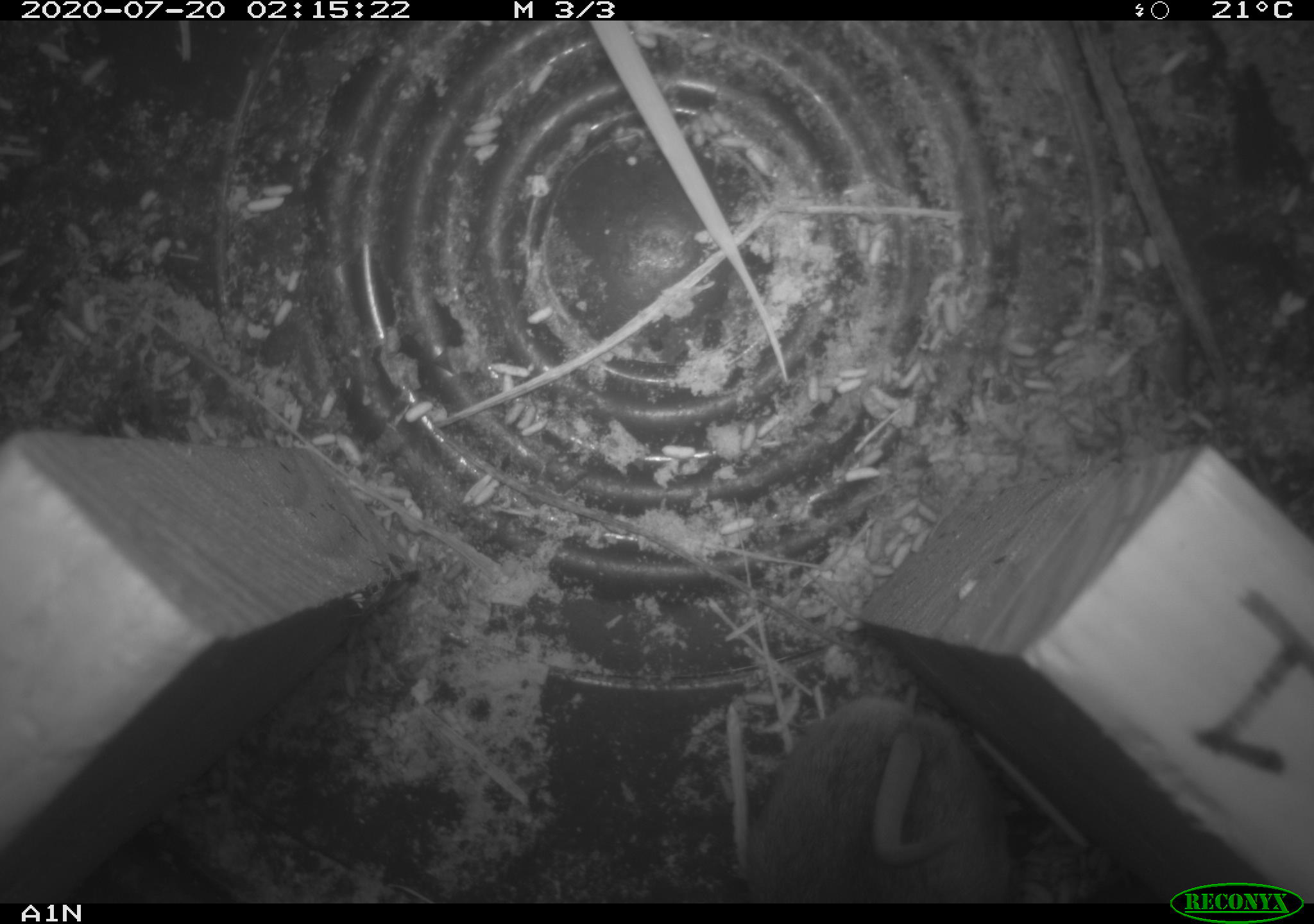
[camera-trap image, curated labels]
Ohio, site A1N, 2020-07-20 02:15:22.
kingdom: Animalia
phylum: Chordata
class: Mammalia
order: Rodentia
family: Cricetidae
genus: Peromyscus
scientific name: Peromyscus leucopus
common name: white-footed mouse